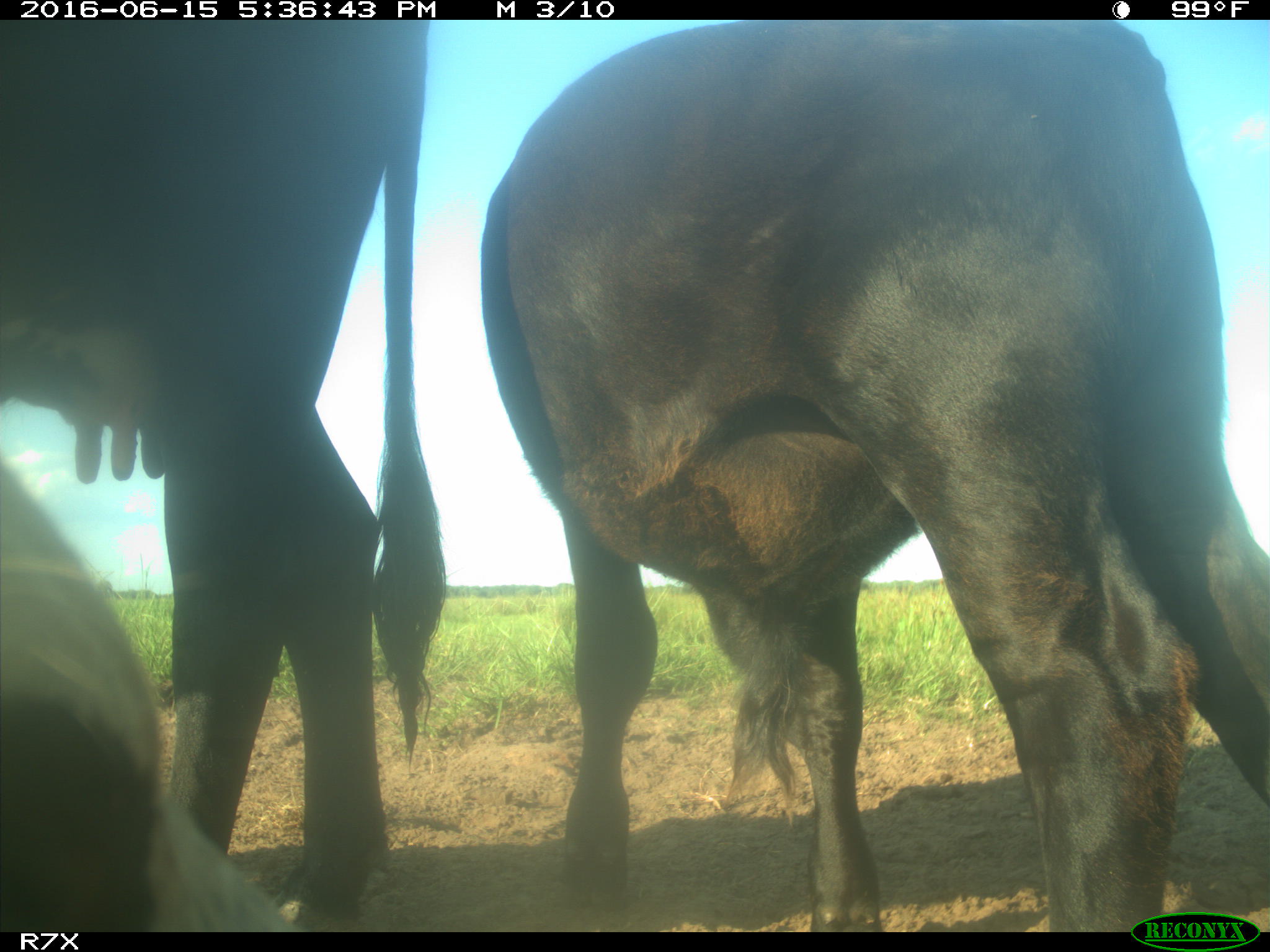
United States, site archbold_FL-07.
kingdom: Animalia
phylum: Chordata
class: Mammalia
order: Artiodactyla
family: Bovidae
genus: Bos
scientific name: Bos taurus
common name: domestic cow